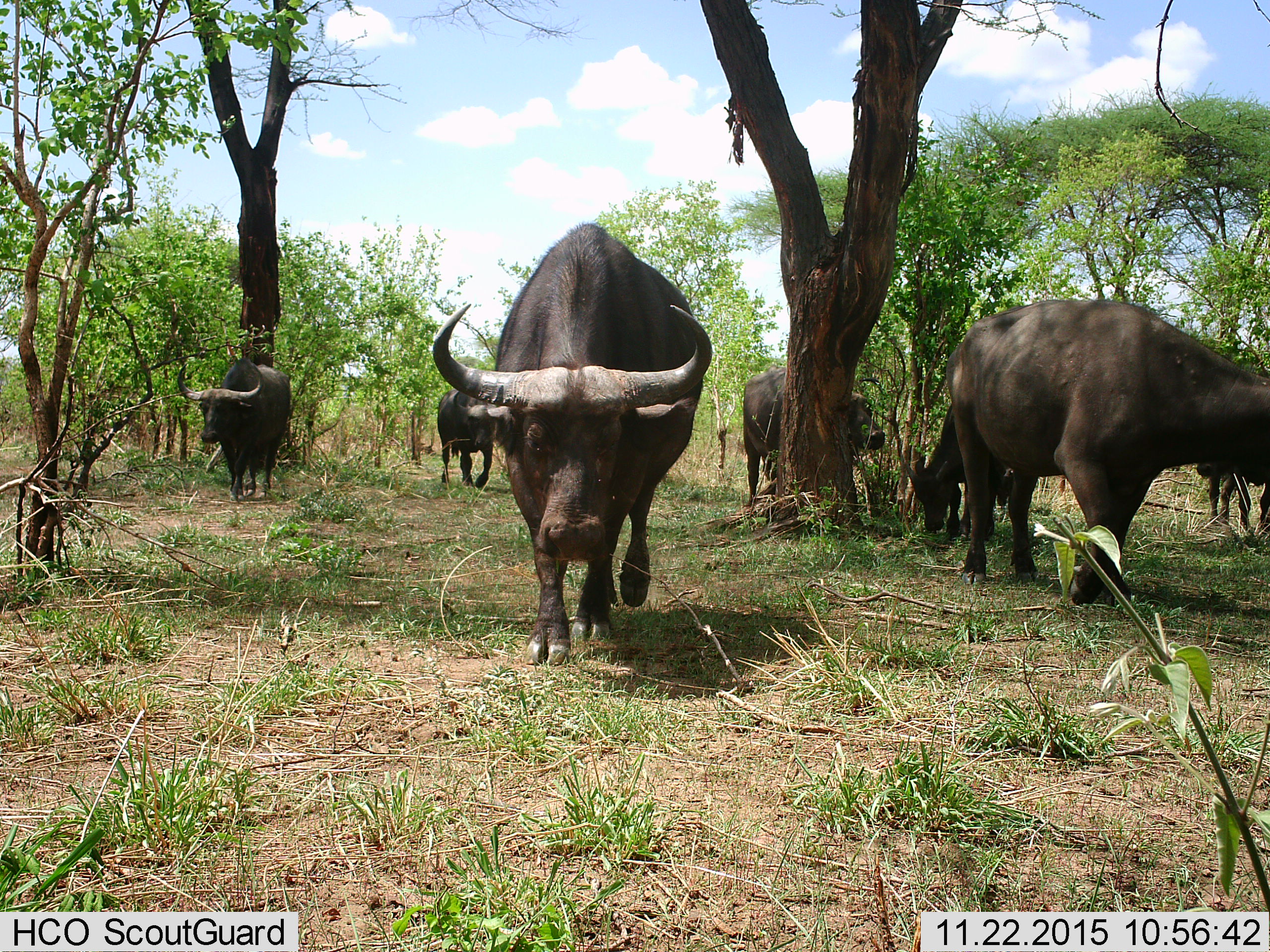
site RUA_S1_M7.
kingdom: Animalia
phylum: Chordata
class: Mammalia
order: Artiodactyla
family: Bovidae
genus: Syncerus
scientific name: Syncerus caffer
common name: african buffalo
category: buffalo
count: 7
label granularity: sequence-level